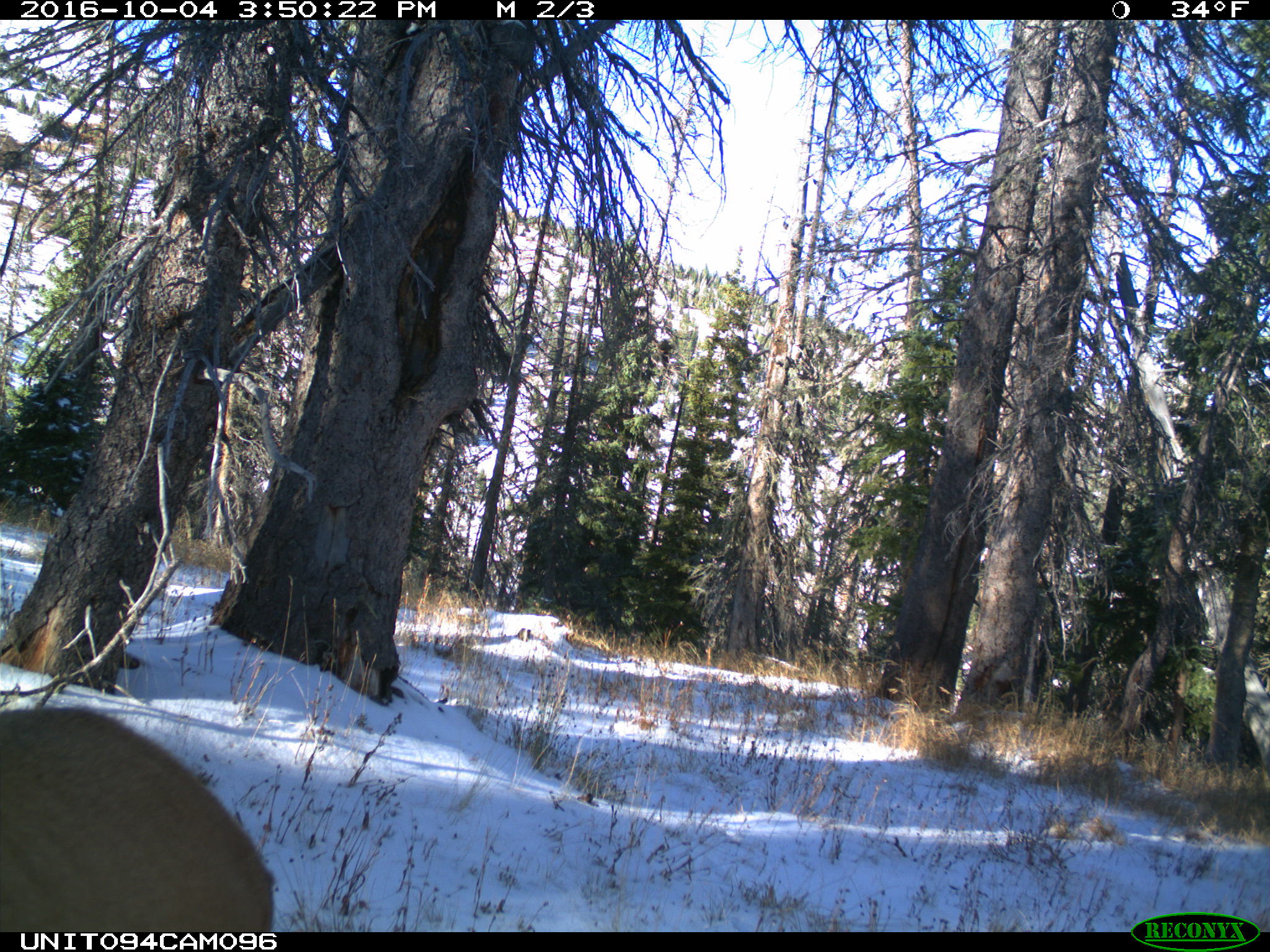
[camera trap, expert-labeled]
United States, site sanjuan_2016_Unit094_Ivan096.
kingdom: Animalia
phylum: Chordata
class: Mammalia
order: Artiodactyla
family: Cervidae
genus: Cervus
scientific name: Cervus elaphus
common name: red deer